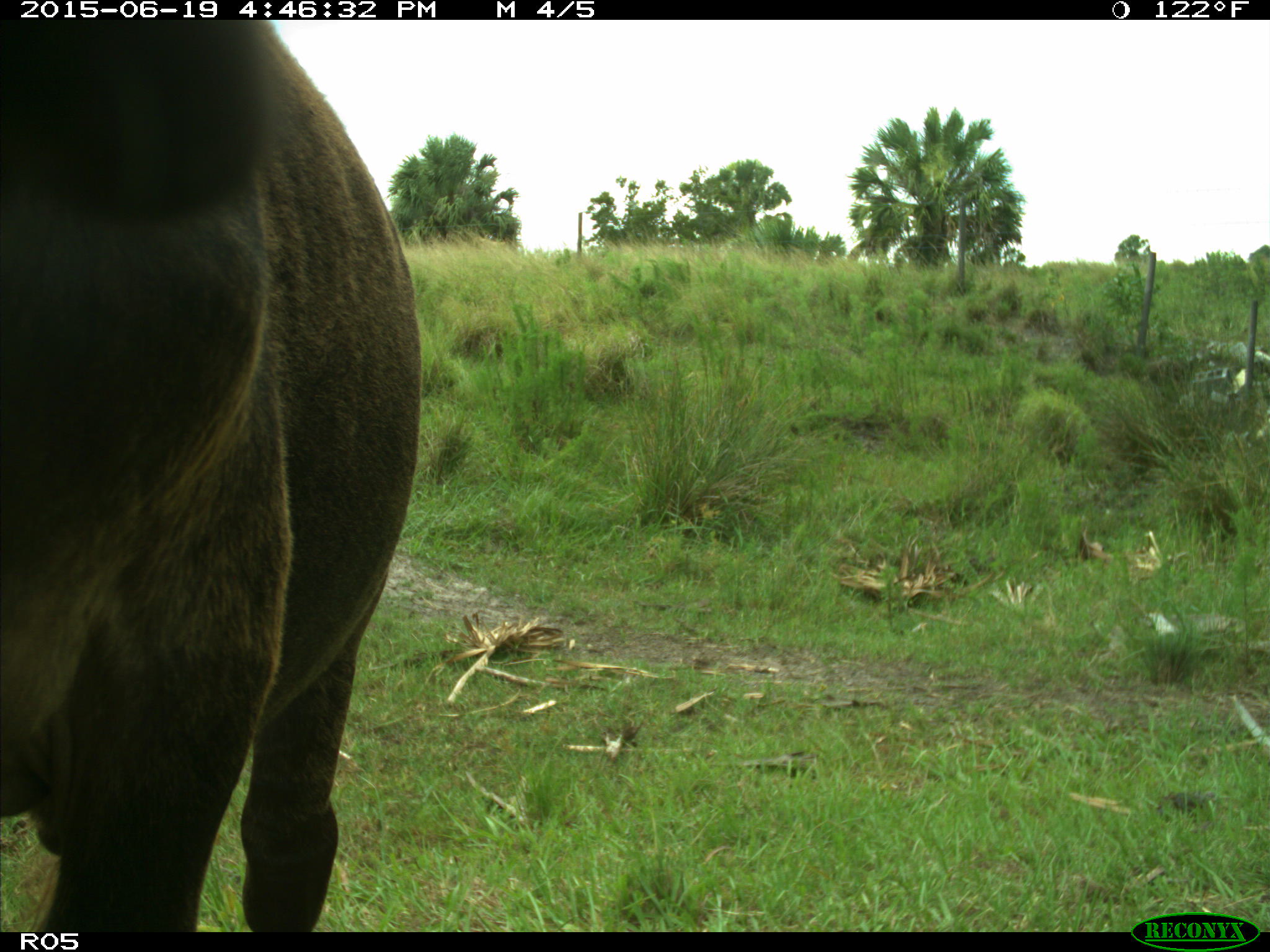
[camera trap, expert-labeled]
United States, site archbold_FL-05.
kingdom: Animalia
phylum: Chordata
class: Mammalia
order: Artiodactyla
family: Bovidae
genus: Bos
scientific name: Bos taurus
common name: domestic cow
Bos taurus (domestic cow).